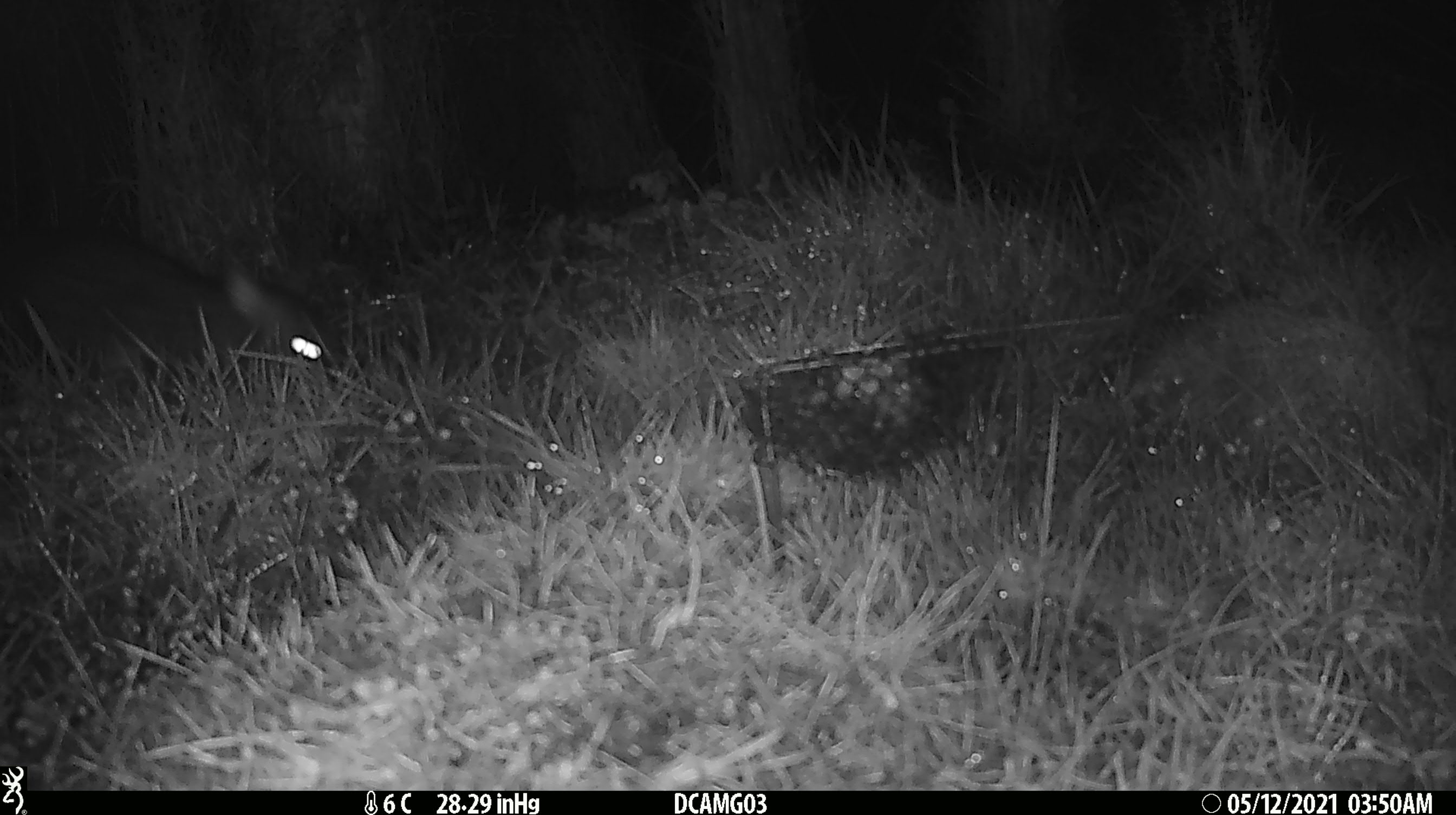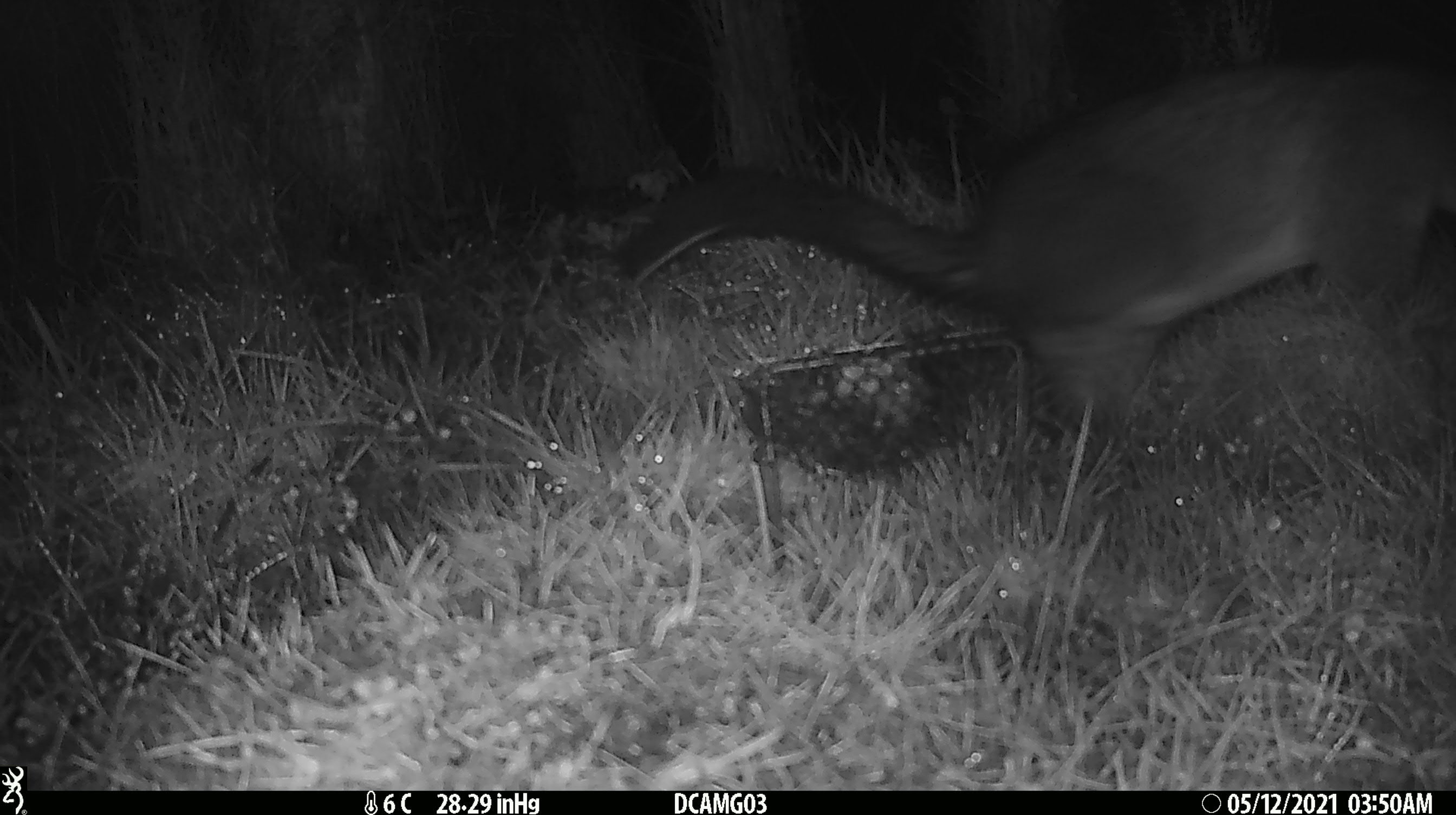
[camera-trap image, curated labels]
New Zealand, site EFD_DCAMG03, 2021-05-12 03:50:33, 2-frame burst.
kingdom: Animalia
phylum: Chordata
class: Mammalia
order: Diprotodontia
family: Phalangeridae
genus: Trichosurus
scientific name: Trichosurus vulpecula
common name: common brushtail possum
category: possum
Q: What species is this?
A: Possum (common brushtail possum) (Trichosurus vulpecula).